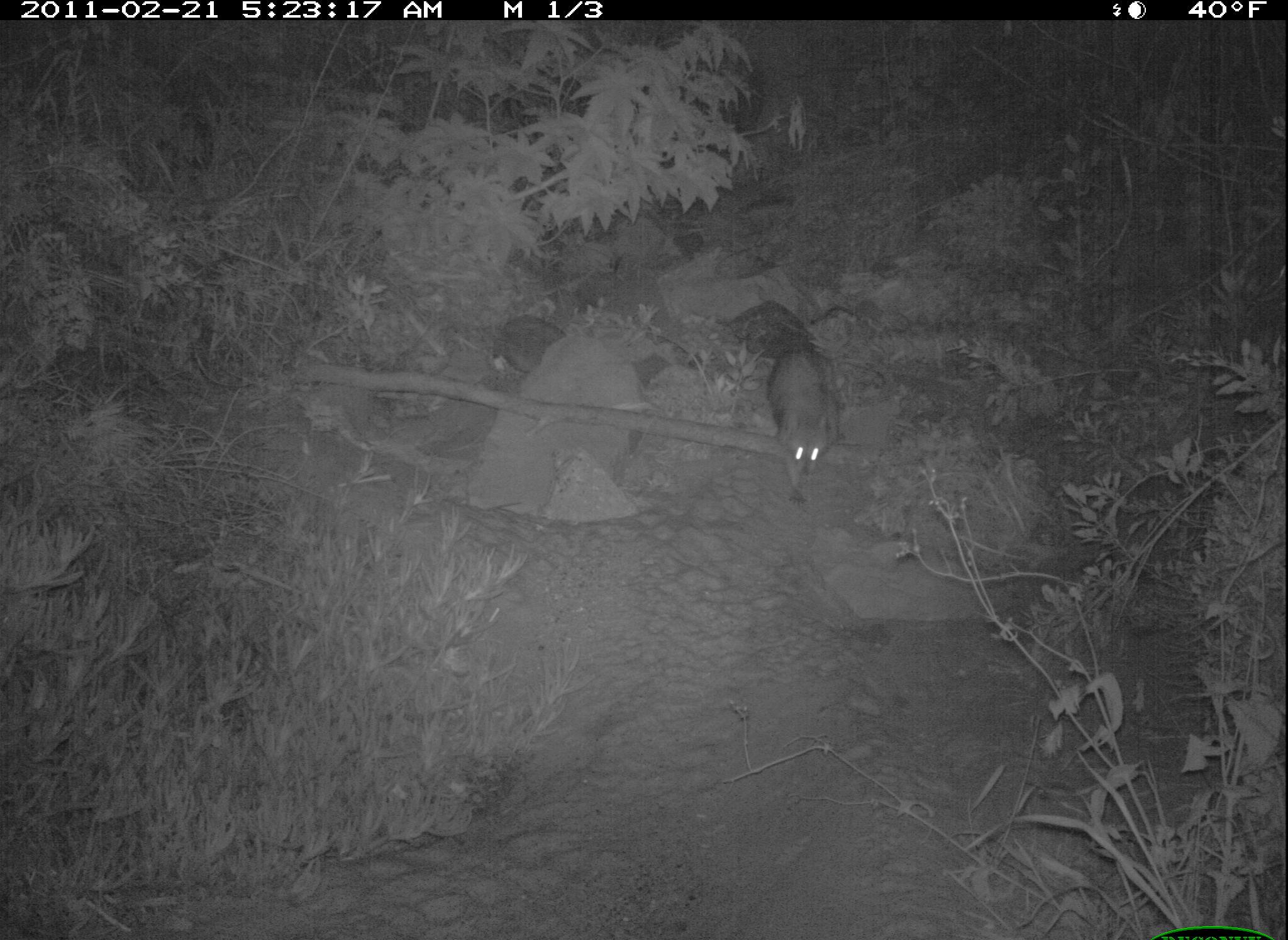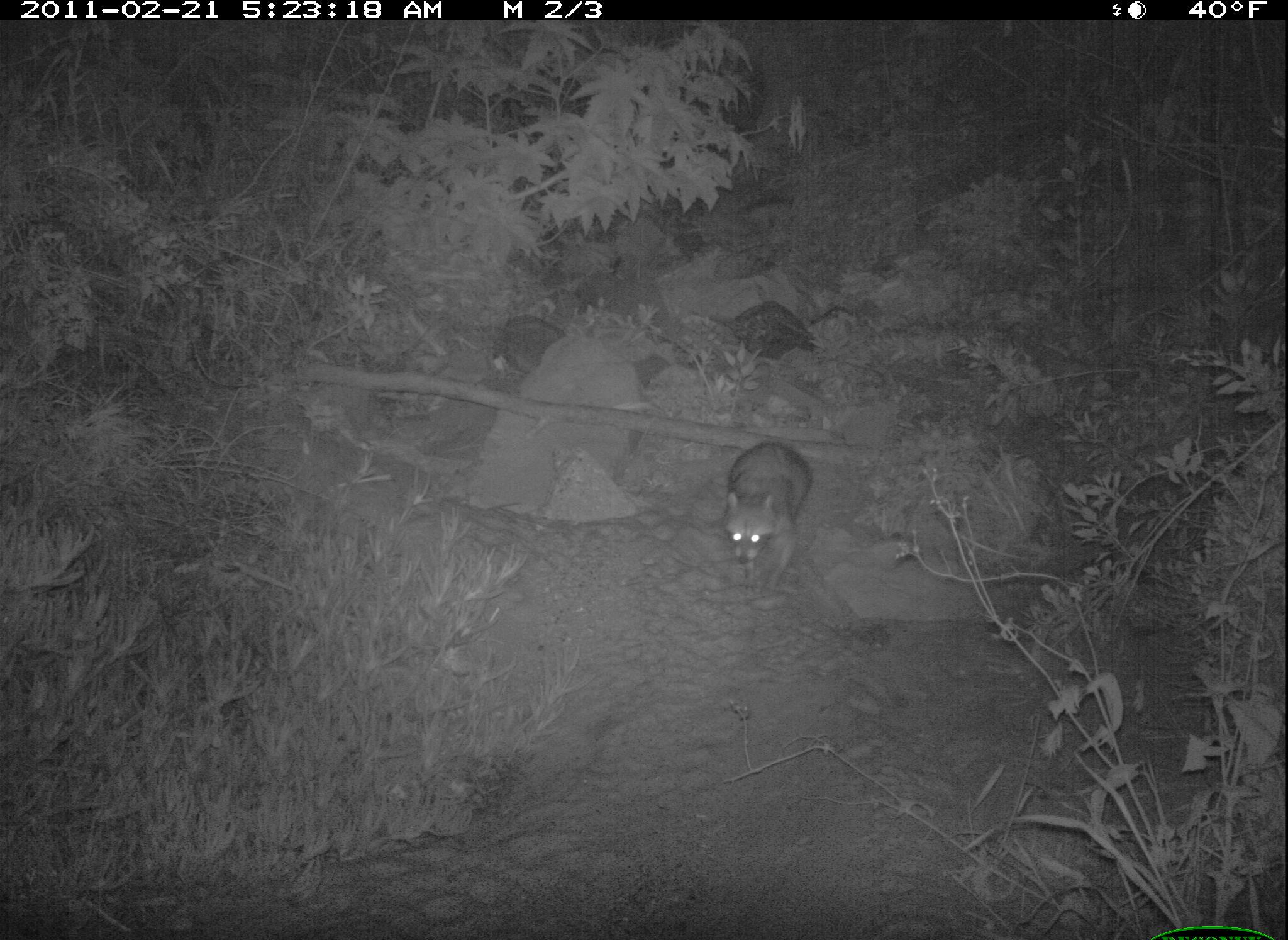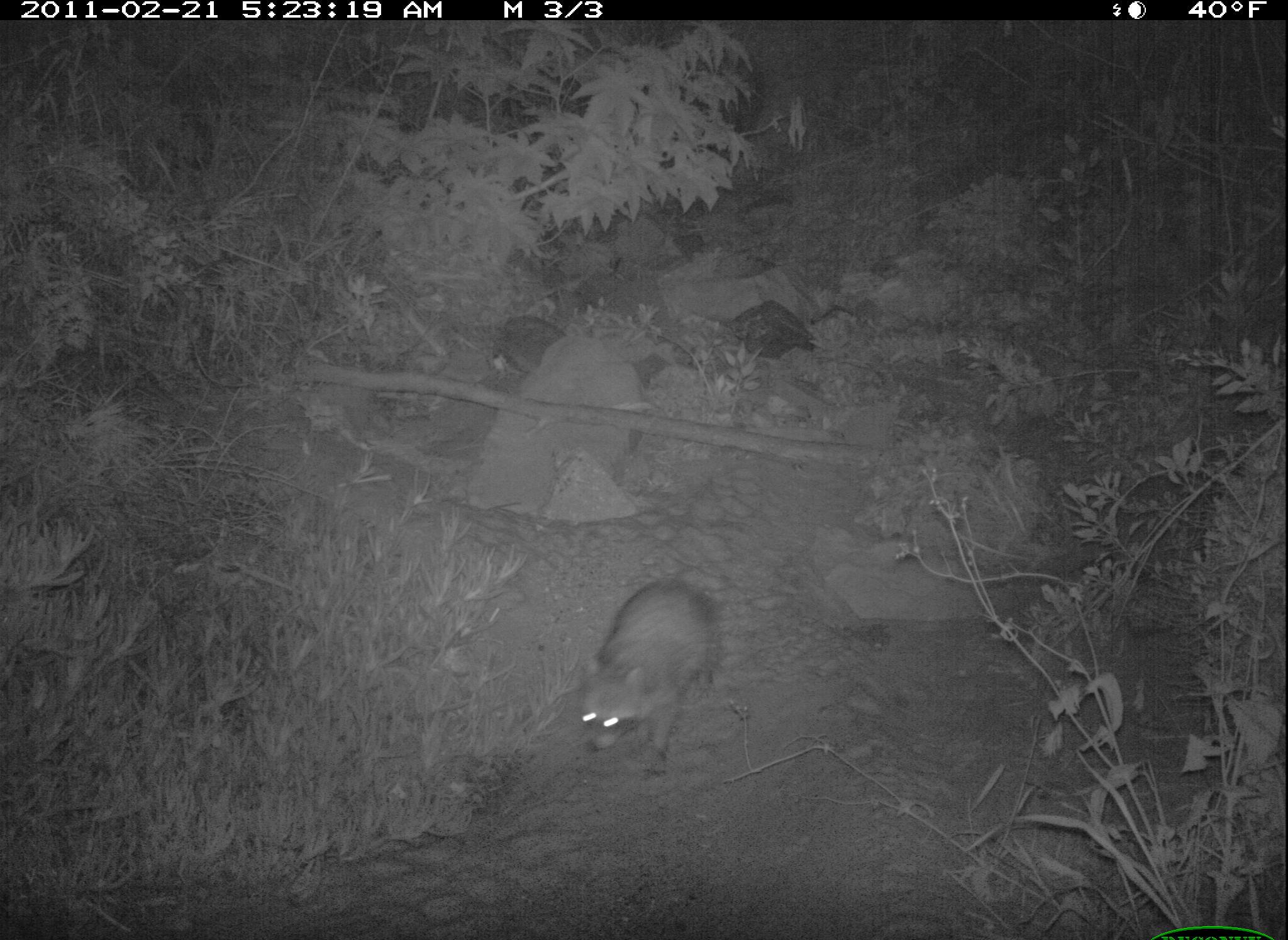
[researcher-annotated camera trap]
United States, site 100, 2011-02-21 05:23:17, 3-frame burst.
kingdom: Animalia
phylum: Chordata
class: Mammalia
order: Carnivora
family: Procyonidae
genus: Procyon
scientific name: Procyon lotor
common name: raccoon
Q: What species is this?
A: Raccoon (Procyon lotor).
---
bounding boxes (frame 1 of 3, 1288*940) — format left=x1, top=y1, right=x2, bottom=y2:
raccoon: left=760, top=327, right=866, bottom=506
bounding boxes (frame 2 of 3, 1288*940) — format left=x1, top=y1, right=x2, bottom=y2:
raccoon: left=712, top=430, right=821, bottom=599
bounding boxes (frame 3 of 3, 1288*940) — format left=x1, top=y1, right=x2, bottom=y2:
raccoon: left=560, top=565, right=736, bottom=786